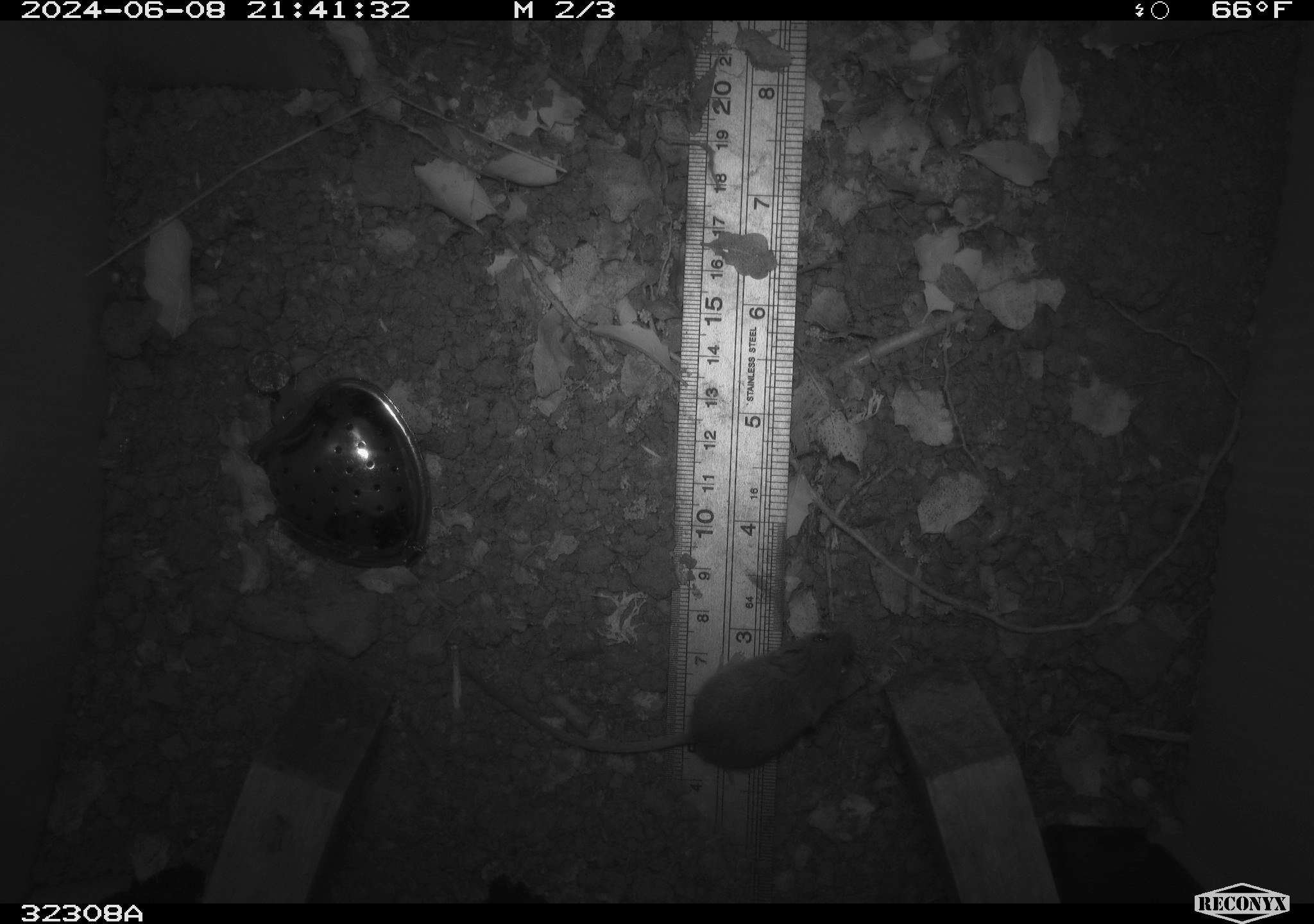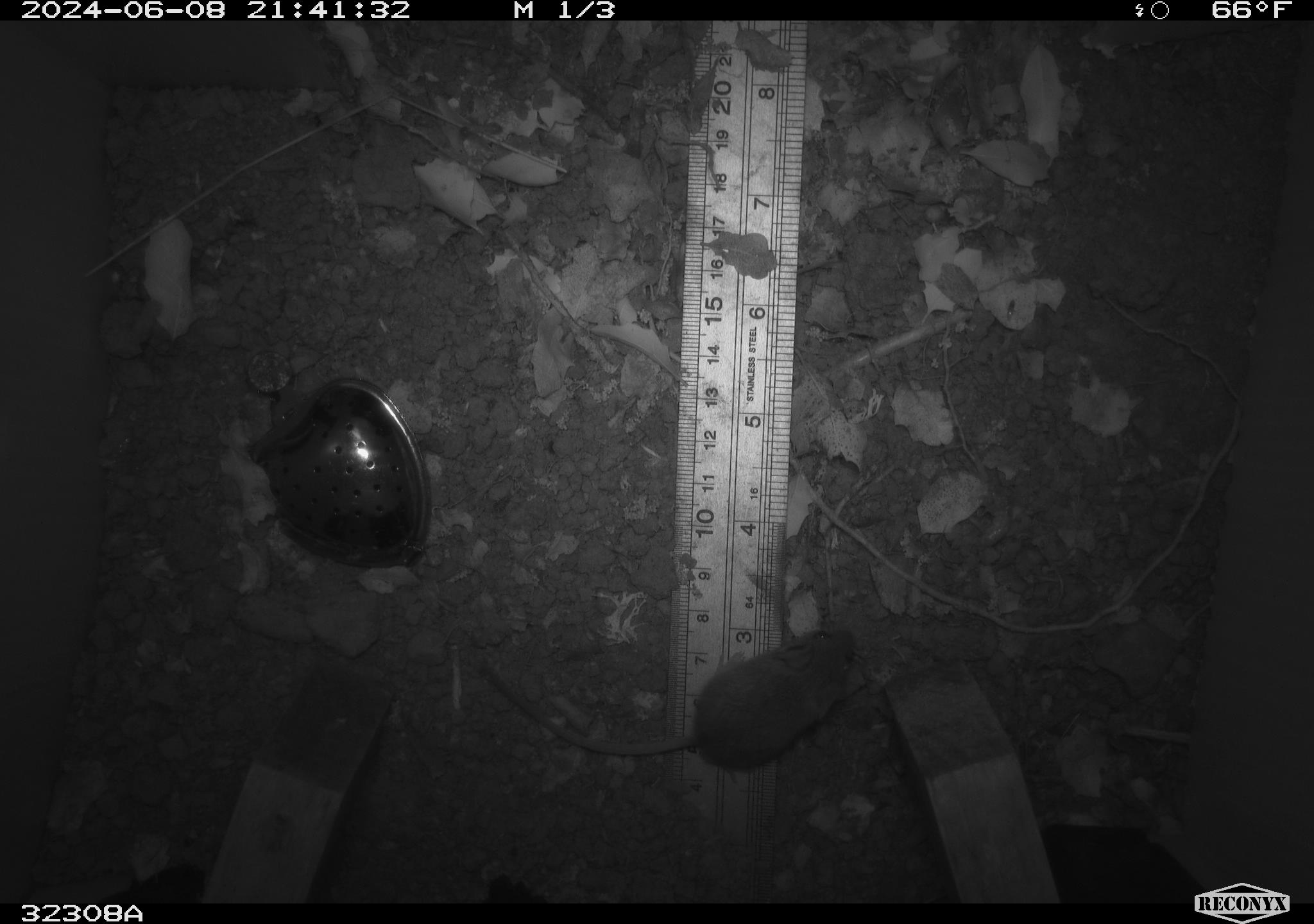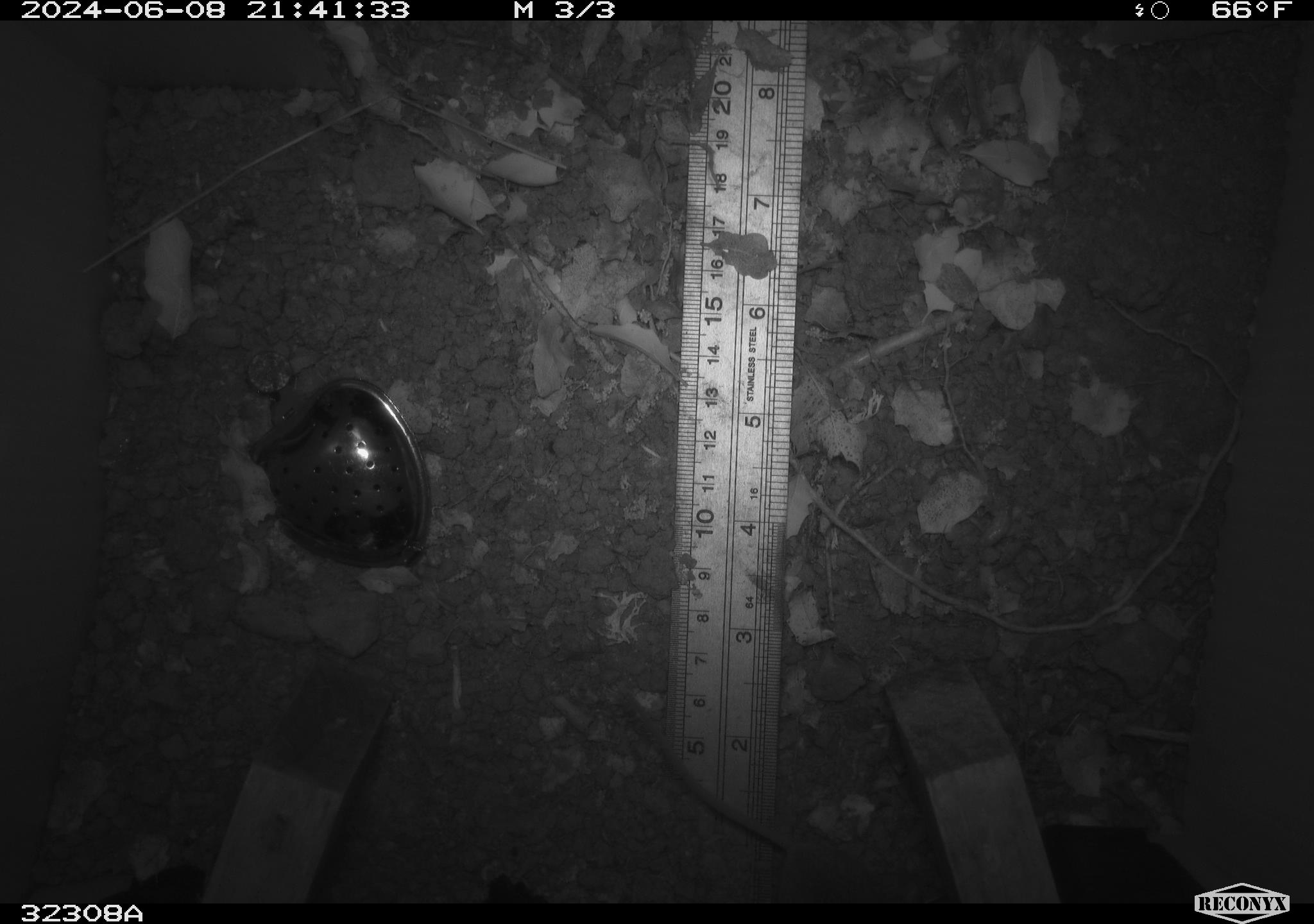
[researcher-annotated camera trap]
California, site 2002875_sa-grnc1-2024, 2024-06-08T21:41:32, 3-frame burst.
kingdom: Animalia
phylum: Chordata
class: Mammalia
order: Rodentia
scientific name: Rodentia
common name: mouse species